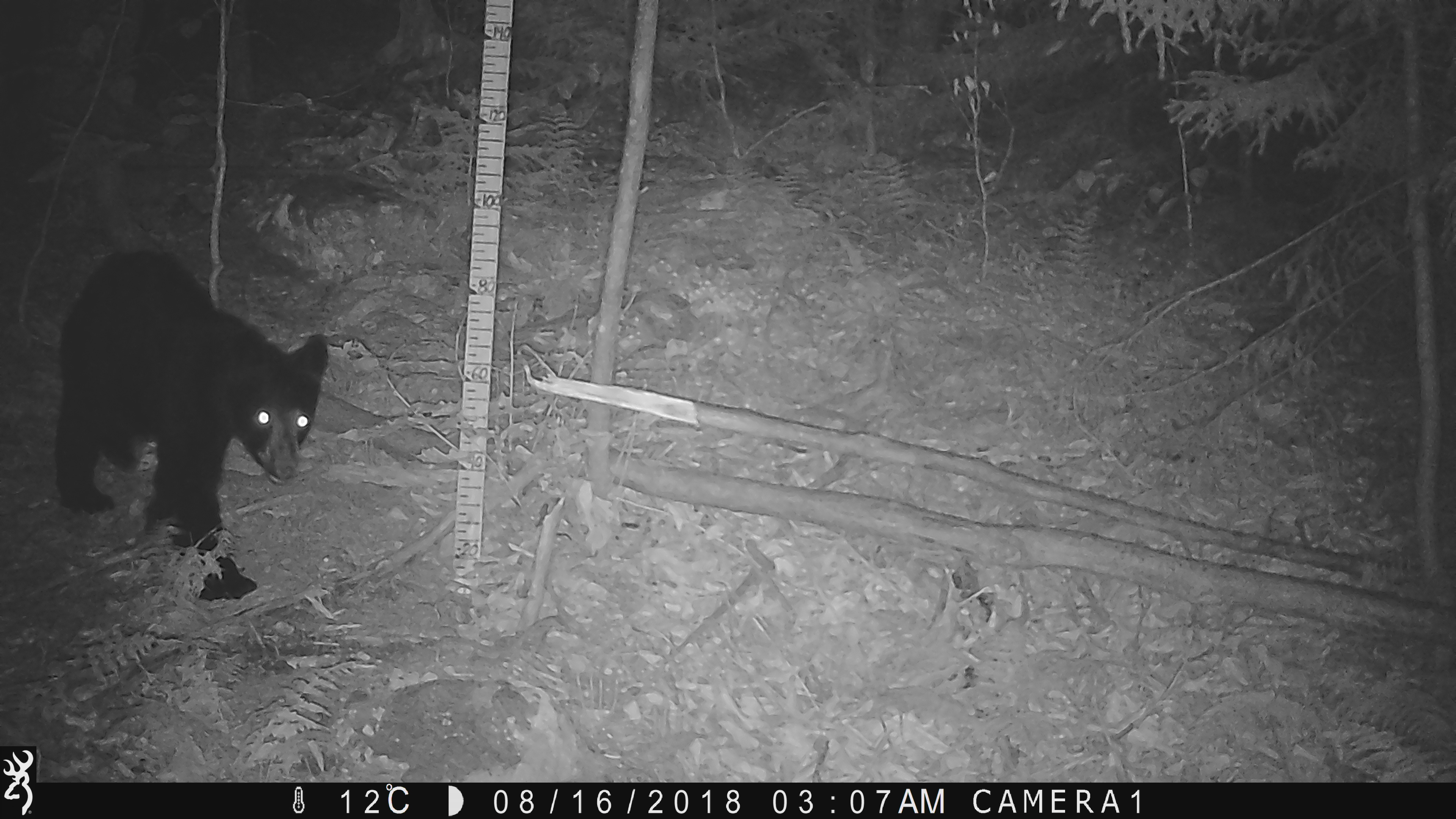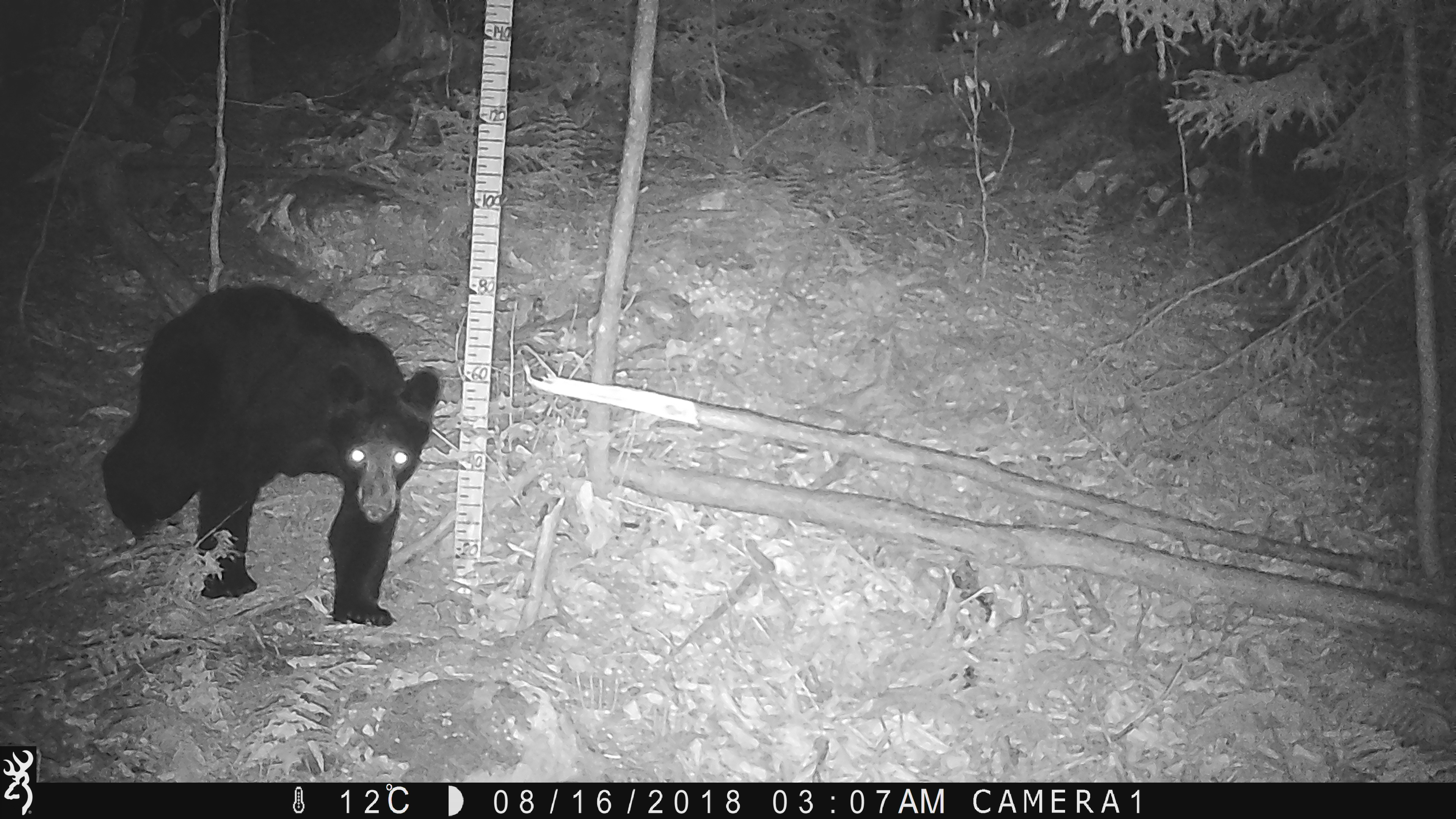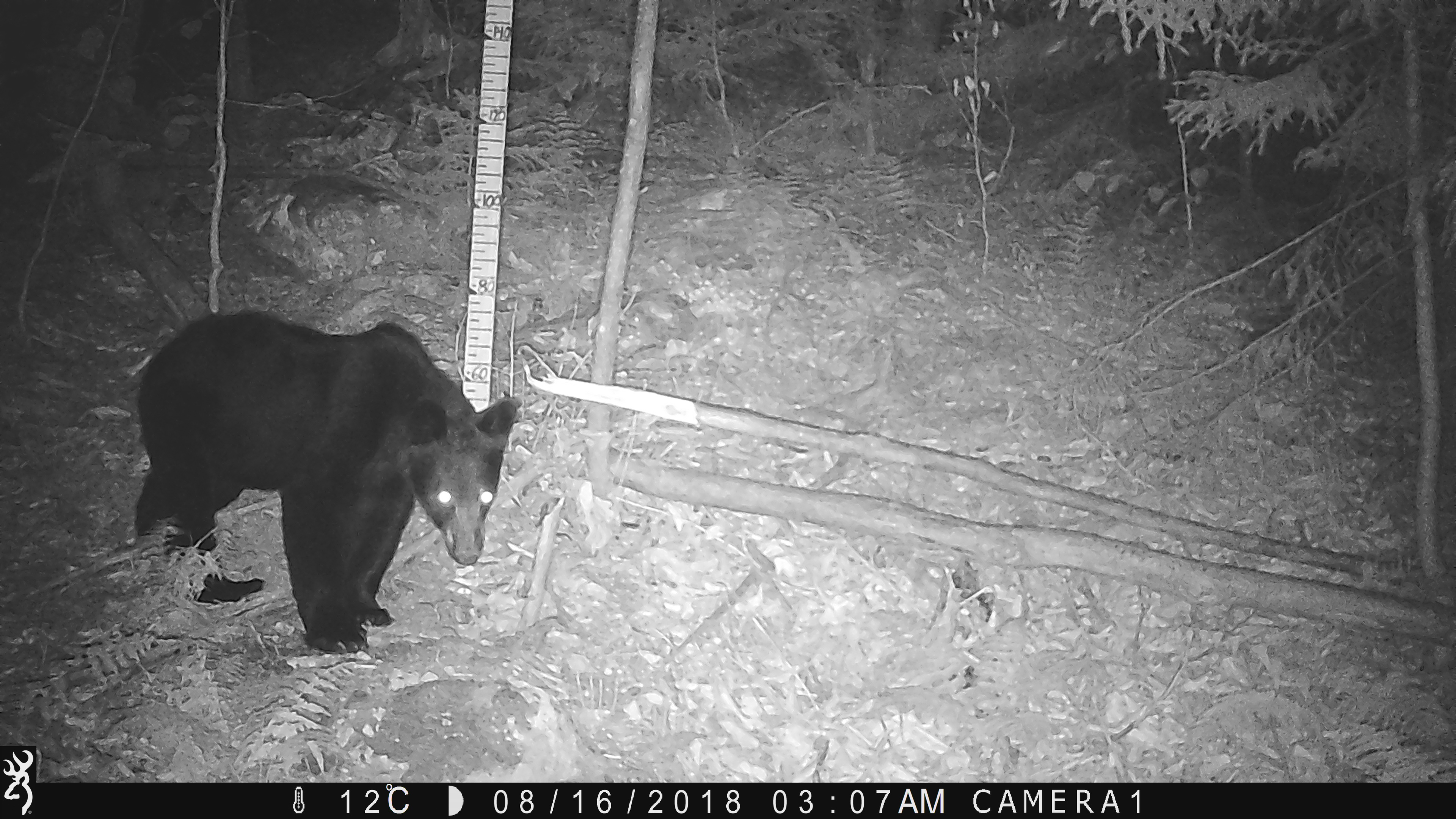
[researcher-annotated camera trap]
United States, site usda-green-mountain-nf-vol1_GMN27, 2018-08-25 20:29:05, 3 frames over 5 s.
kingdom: Animalia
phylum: Chordata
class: Mammalia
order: Carnivora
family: Ursidae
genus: Ursus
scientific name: Ursus americanus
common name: black bear